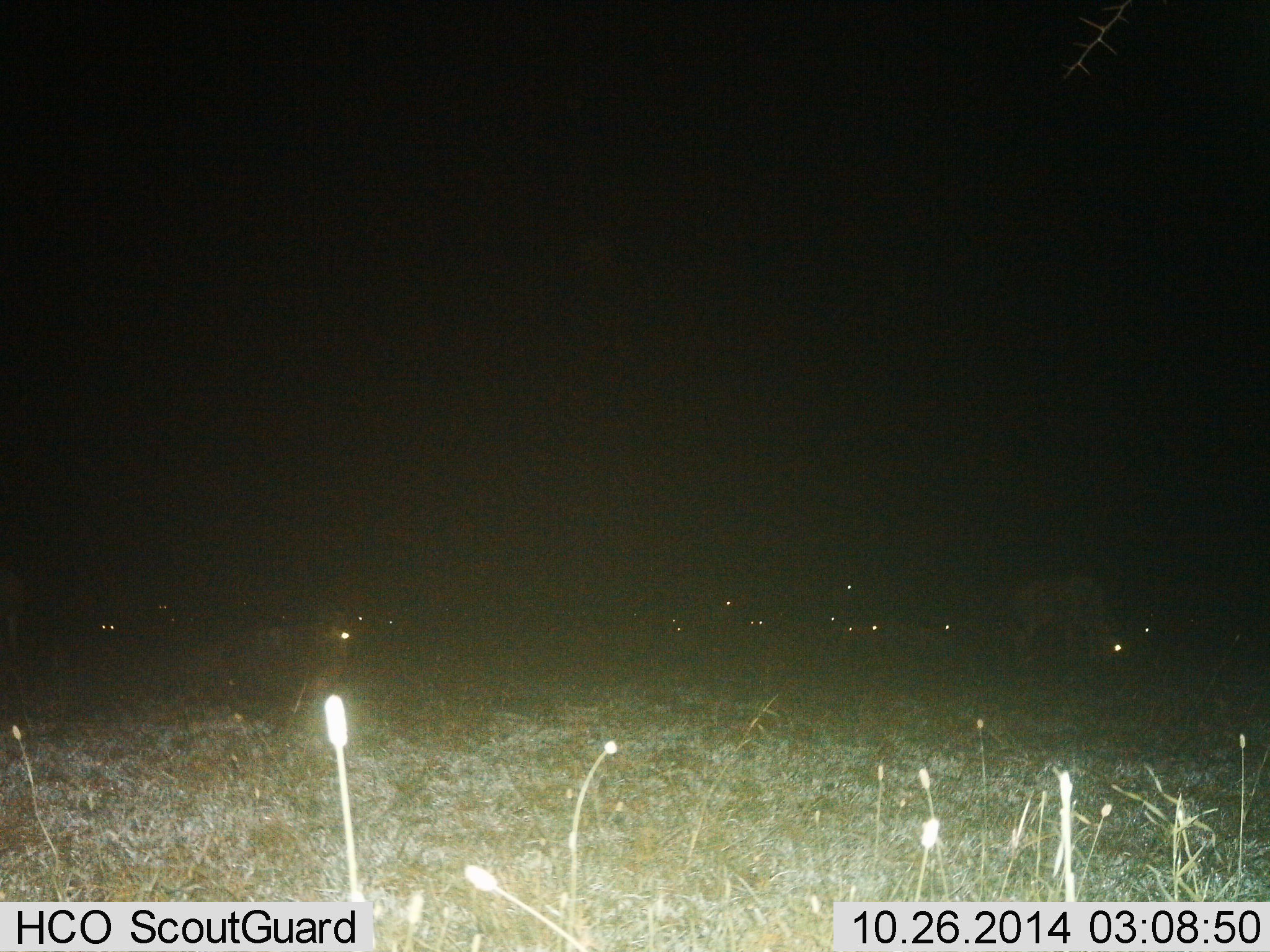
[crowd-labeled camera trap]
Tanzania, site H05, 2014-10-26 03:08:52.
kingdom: Animalia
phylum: Chordata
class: Mammalia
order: Artiodactyla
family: Bovidae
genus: Connochaetes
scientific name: Connochaetes taurinus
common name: blue wildebeest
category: wildebeest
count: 11-50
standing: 30%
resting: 40%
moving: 0%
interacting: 0%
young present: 0%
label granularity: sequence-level